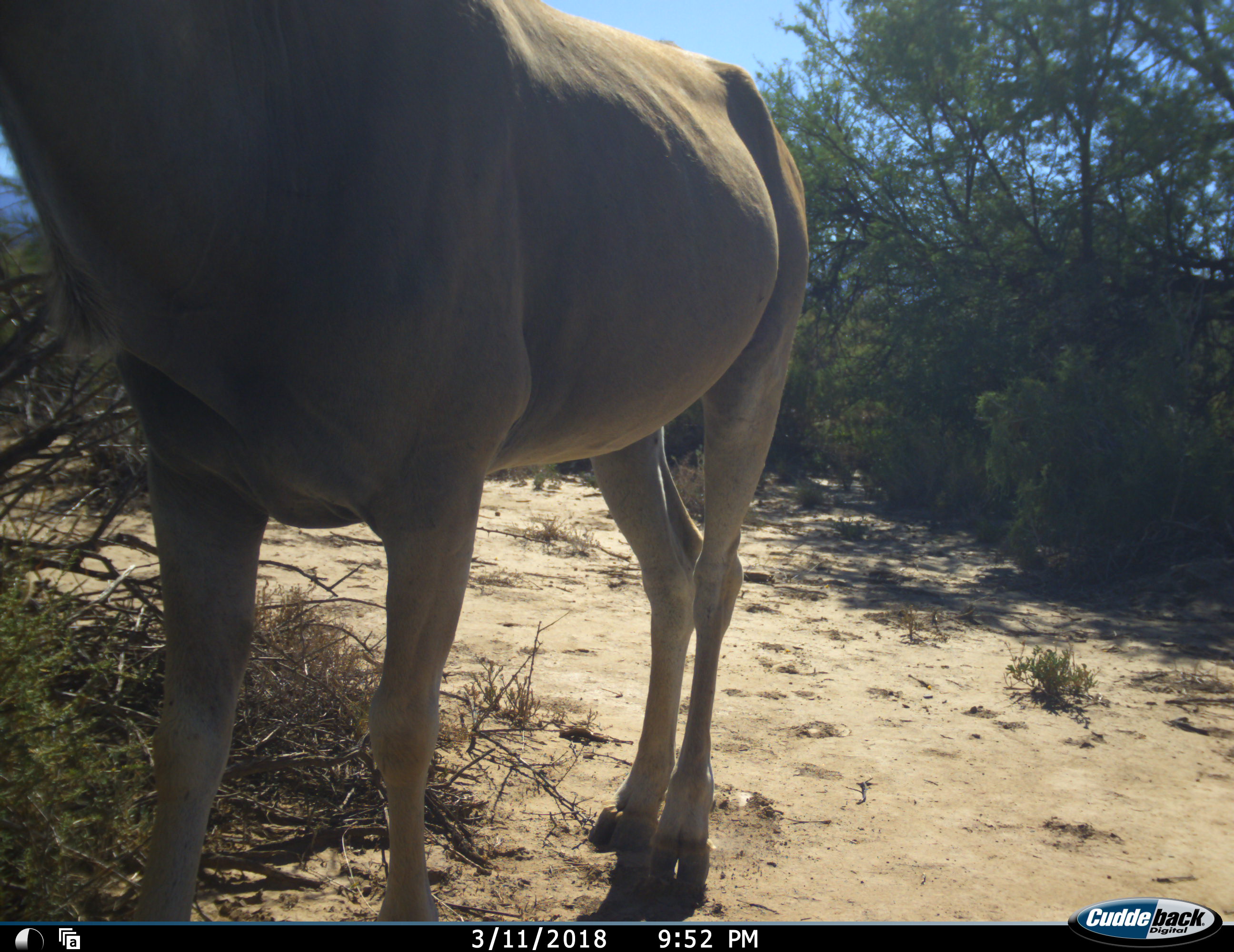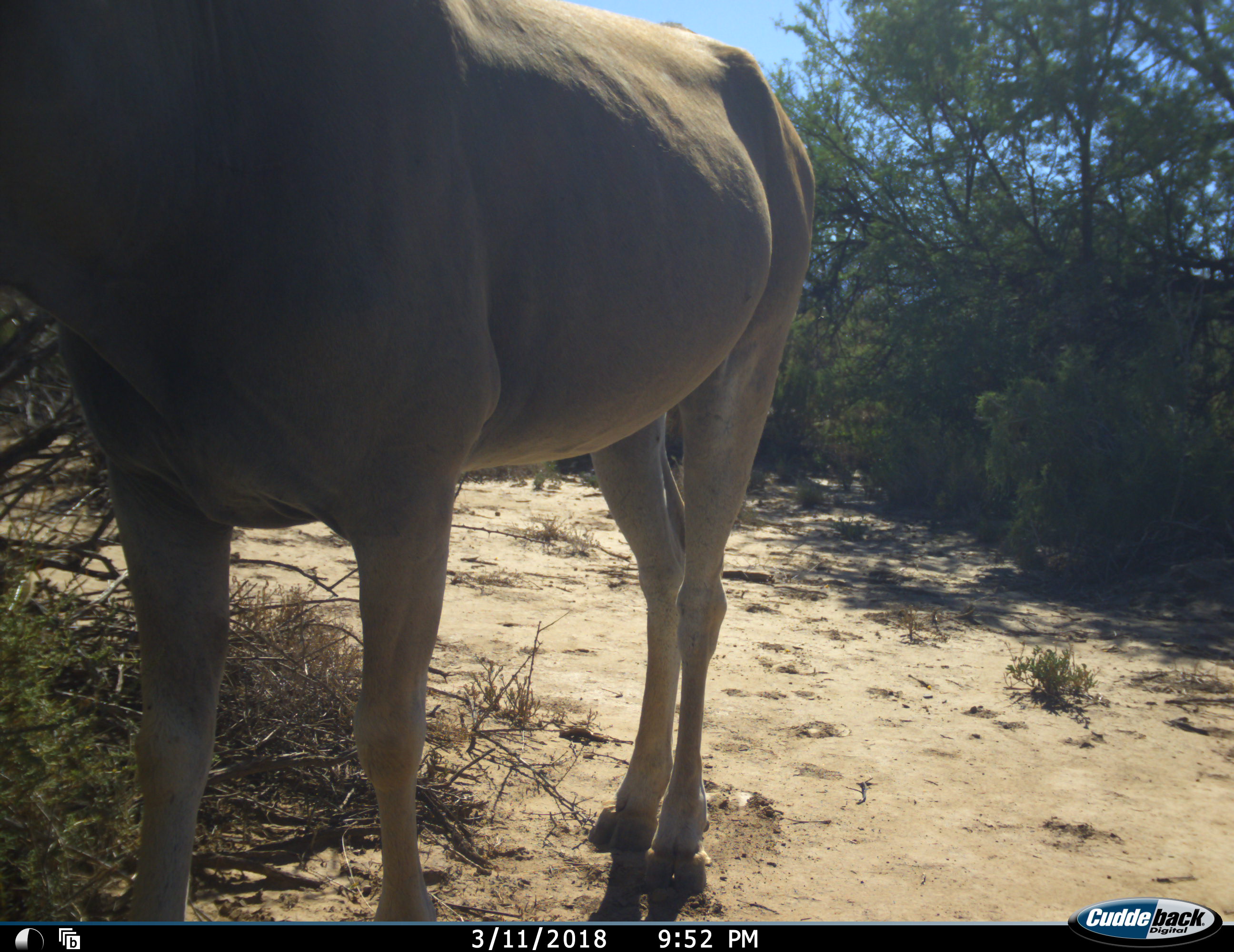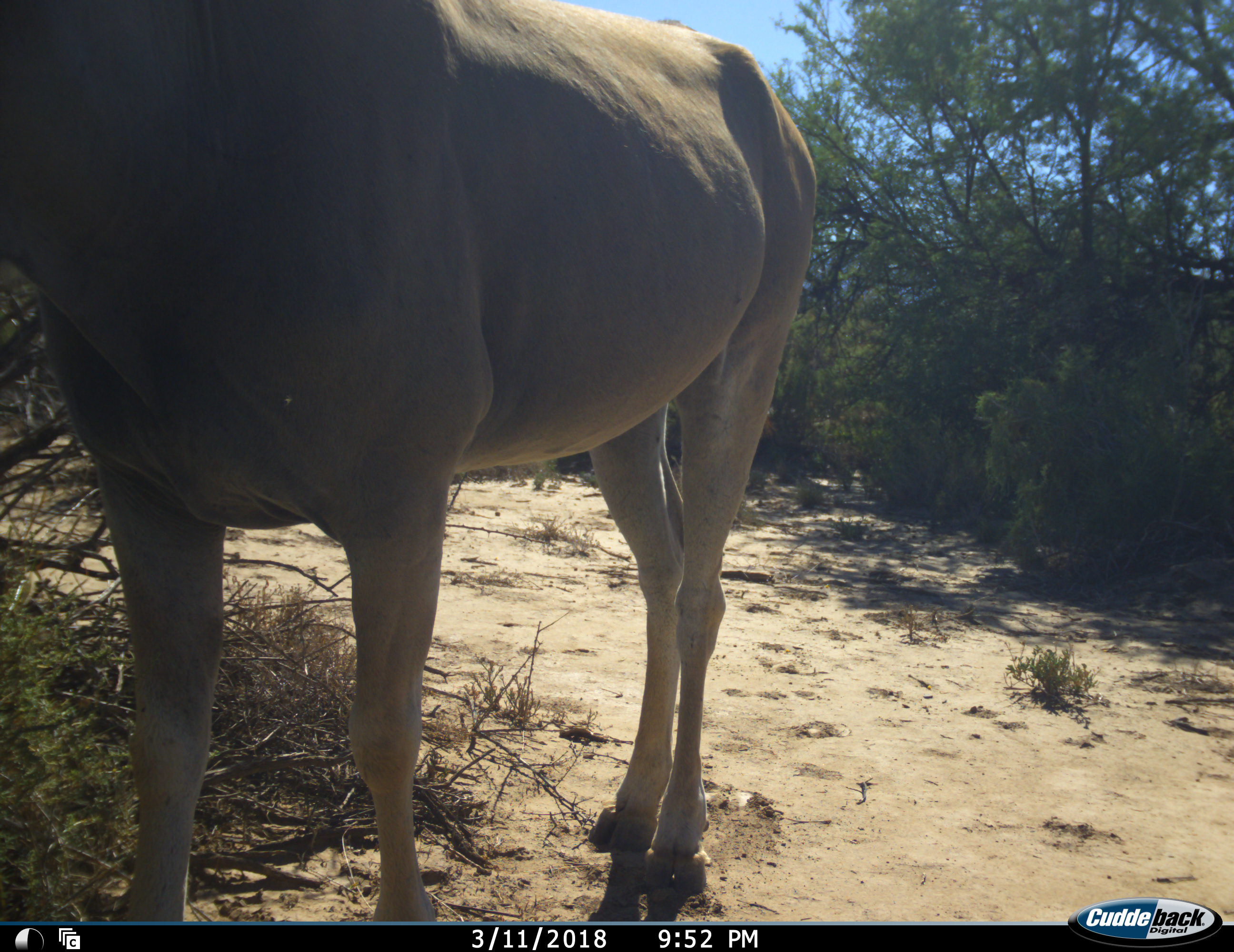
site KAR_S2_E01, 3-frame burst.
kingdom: Animalia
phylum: Chordata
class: Mammalia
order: Artiodactyla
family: Bovidae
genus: Tragelaphus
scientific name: Tragelaphus oryx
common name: eland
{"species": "eland (Tragelaphus oryx)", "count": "1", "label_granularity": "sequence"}